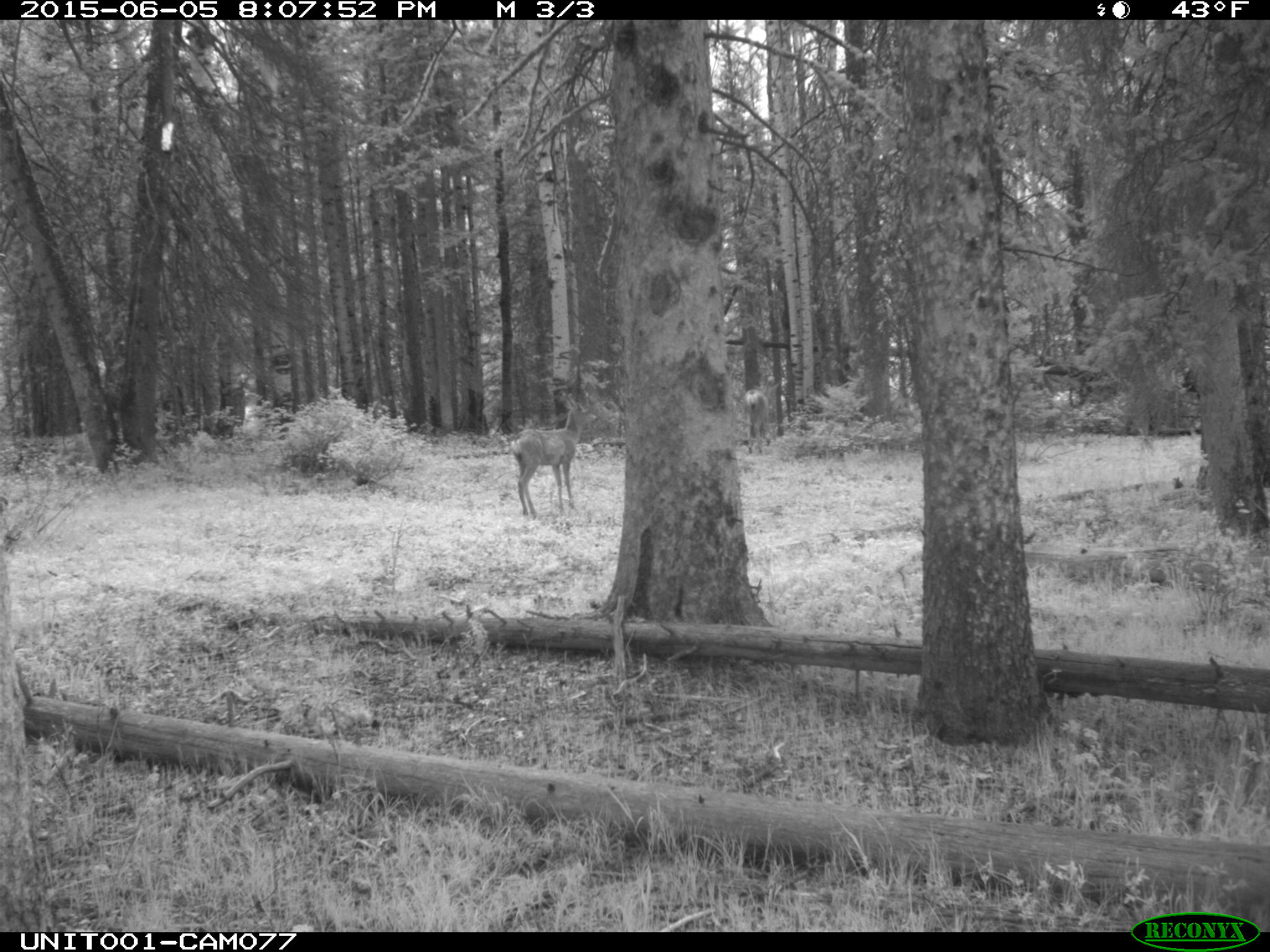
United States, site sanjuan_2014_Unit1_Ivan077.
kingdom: Animalia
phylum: Chordata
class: Mammalia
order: Artiodactyla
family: Cervidae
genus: Odocoileus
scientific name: Odocoileus hemionus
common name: mule deer